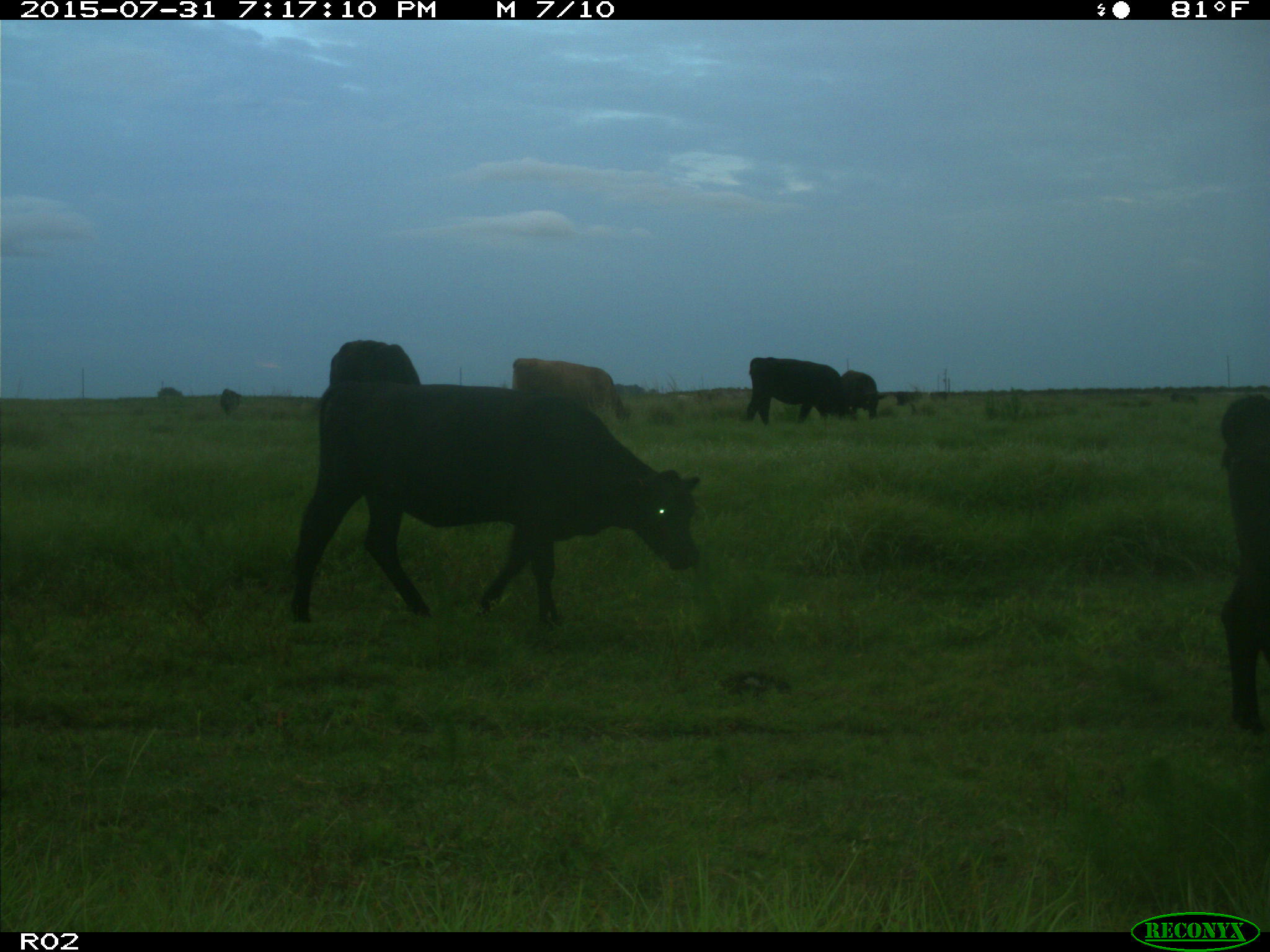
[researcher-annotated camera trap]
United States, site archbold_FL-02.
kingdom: Animalia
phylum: Chordata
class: Mammalia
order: Artiodactyla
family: Bovidae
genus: Bos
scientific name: Bos taurus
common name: domestic cow